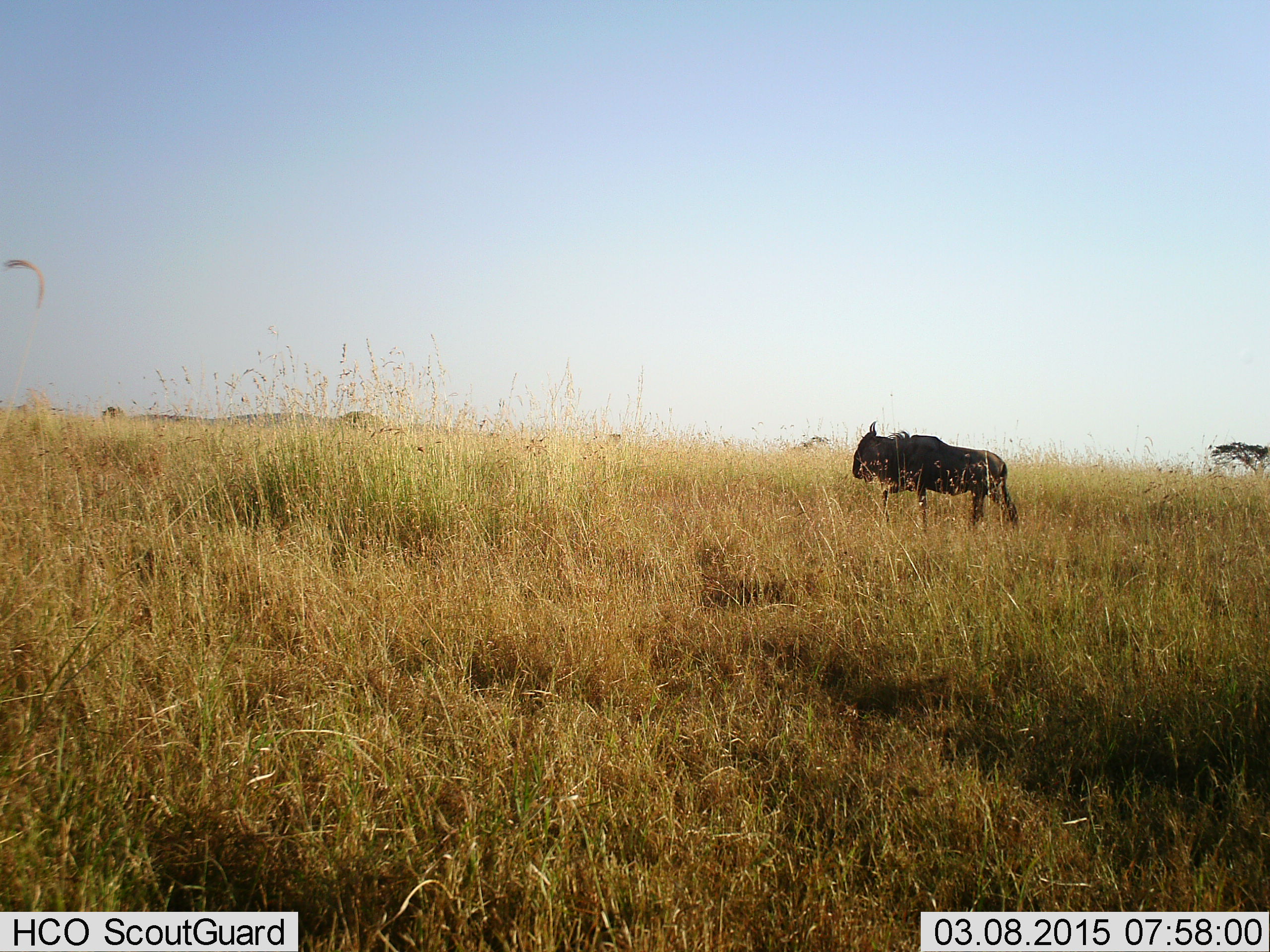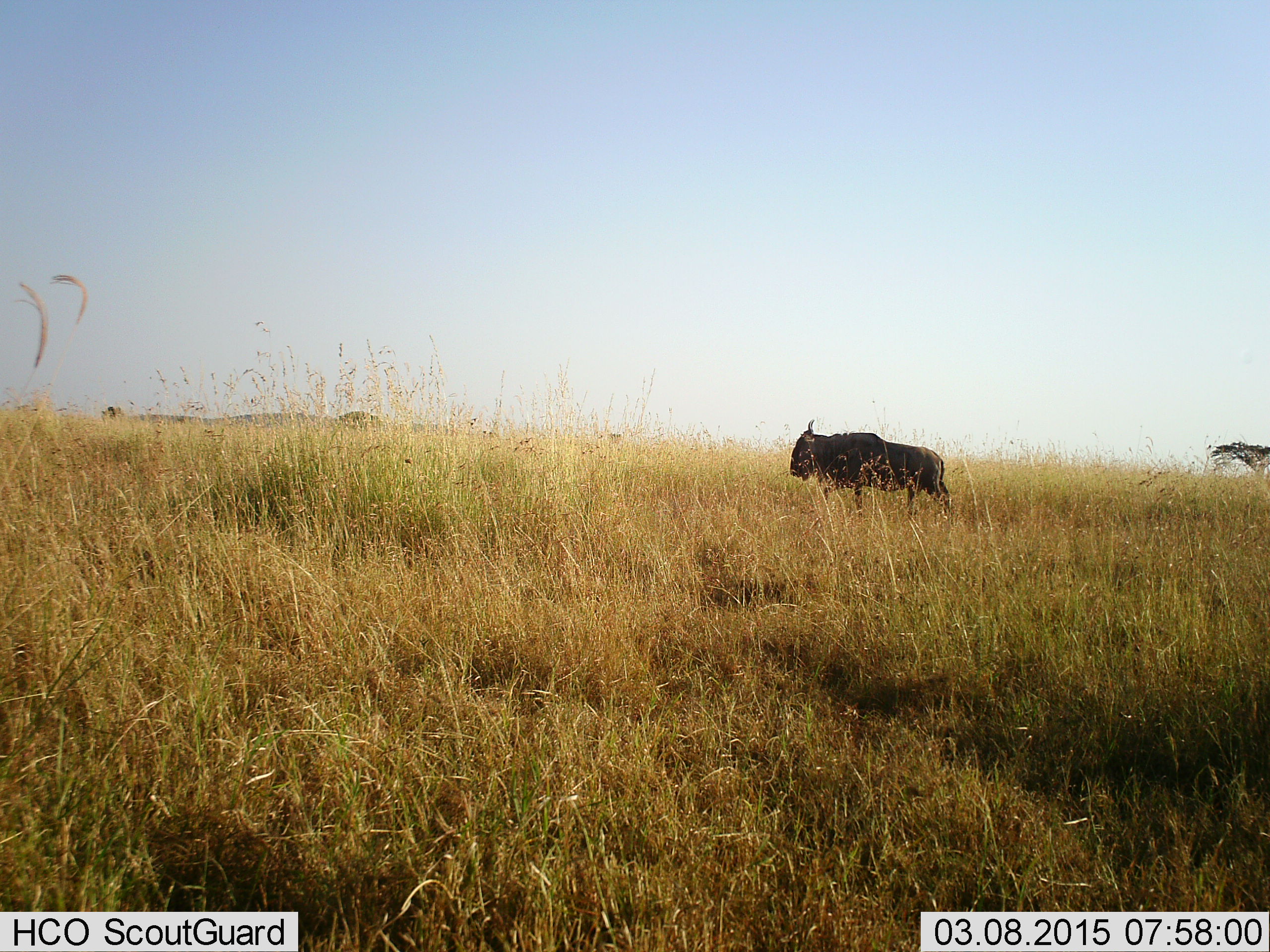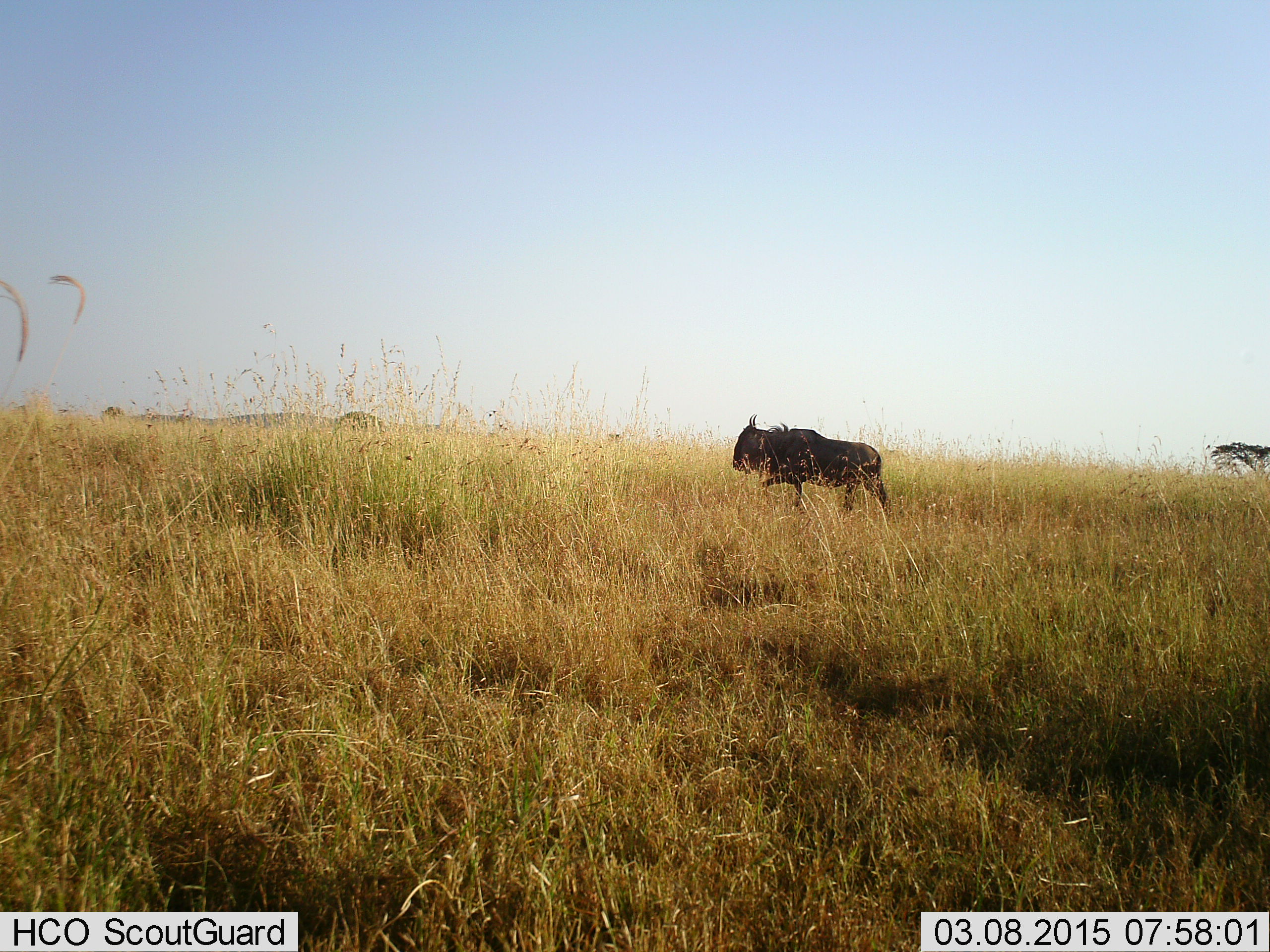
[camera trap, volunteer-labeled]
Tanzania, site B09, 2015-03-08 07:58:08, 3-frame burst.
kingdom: Animalia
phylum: Chordata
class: Mammalia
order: Artiodactyla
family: Bovidae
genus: Connochaetes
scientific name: Connochaetes taurinus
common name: blue wildebeest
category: wildebeest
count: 1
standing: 0%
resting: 0%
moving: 100%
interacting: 0%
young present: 0%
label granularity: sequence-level